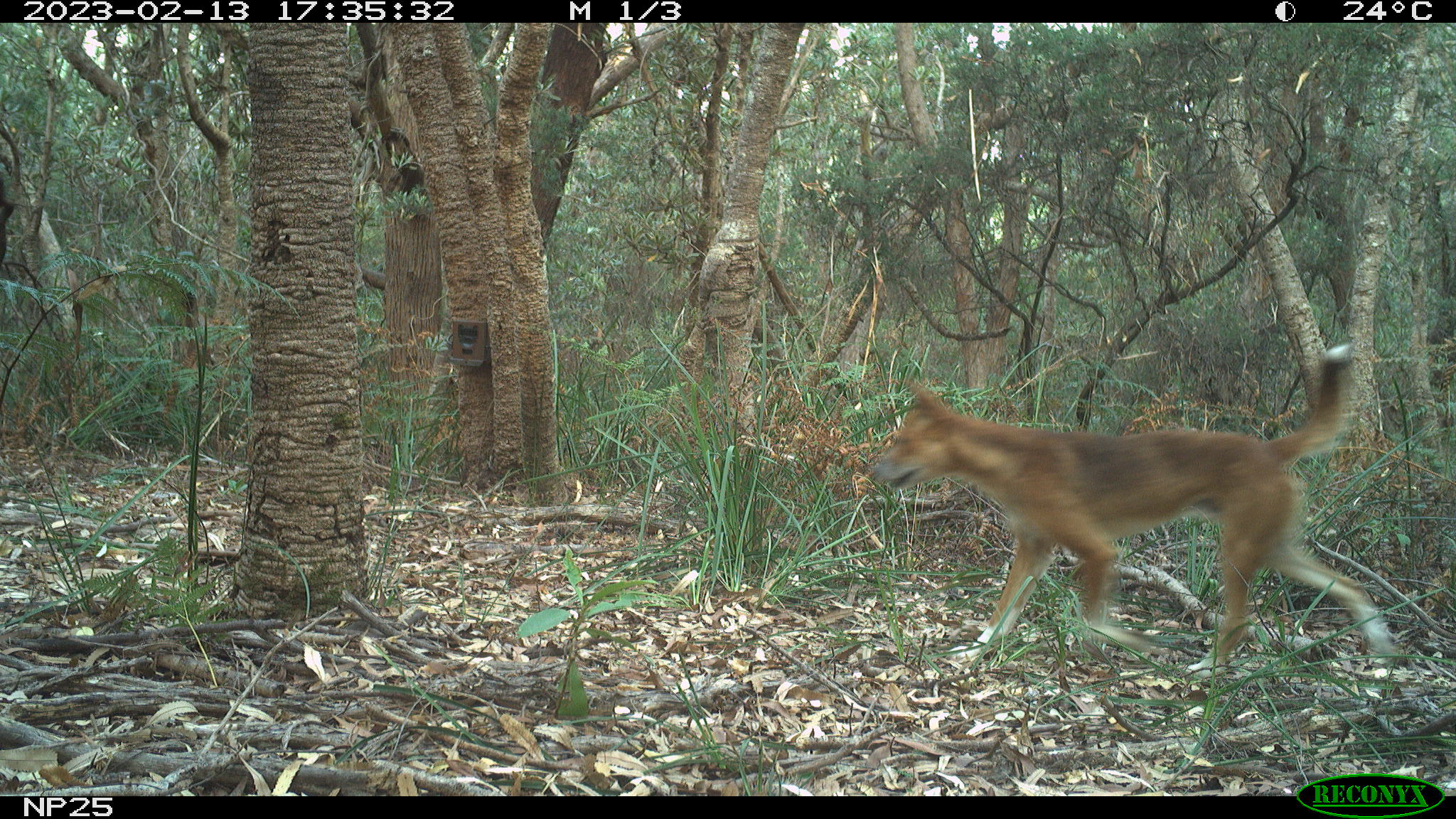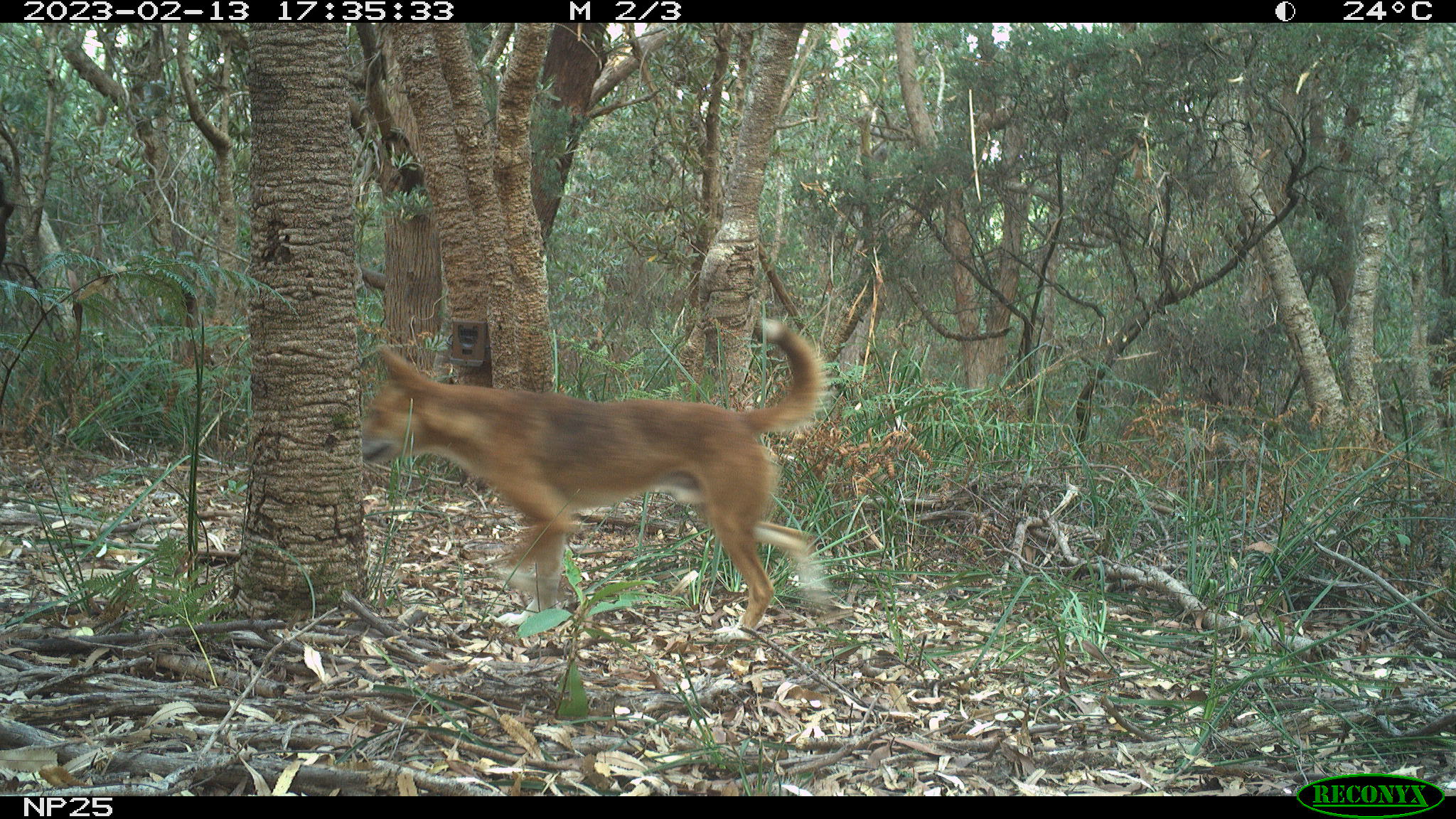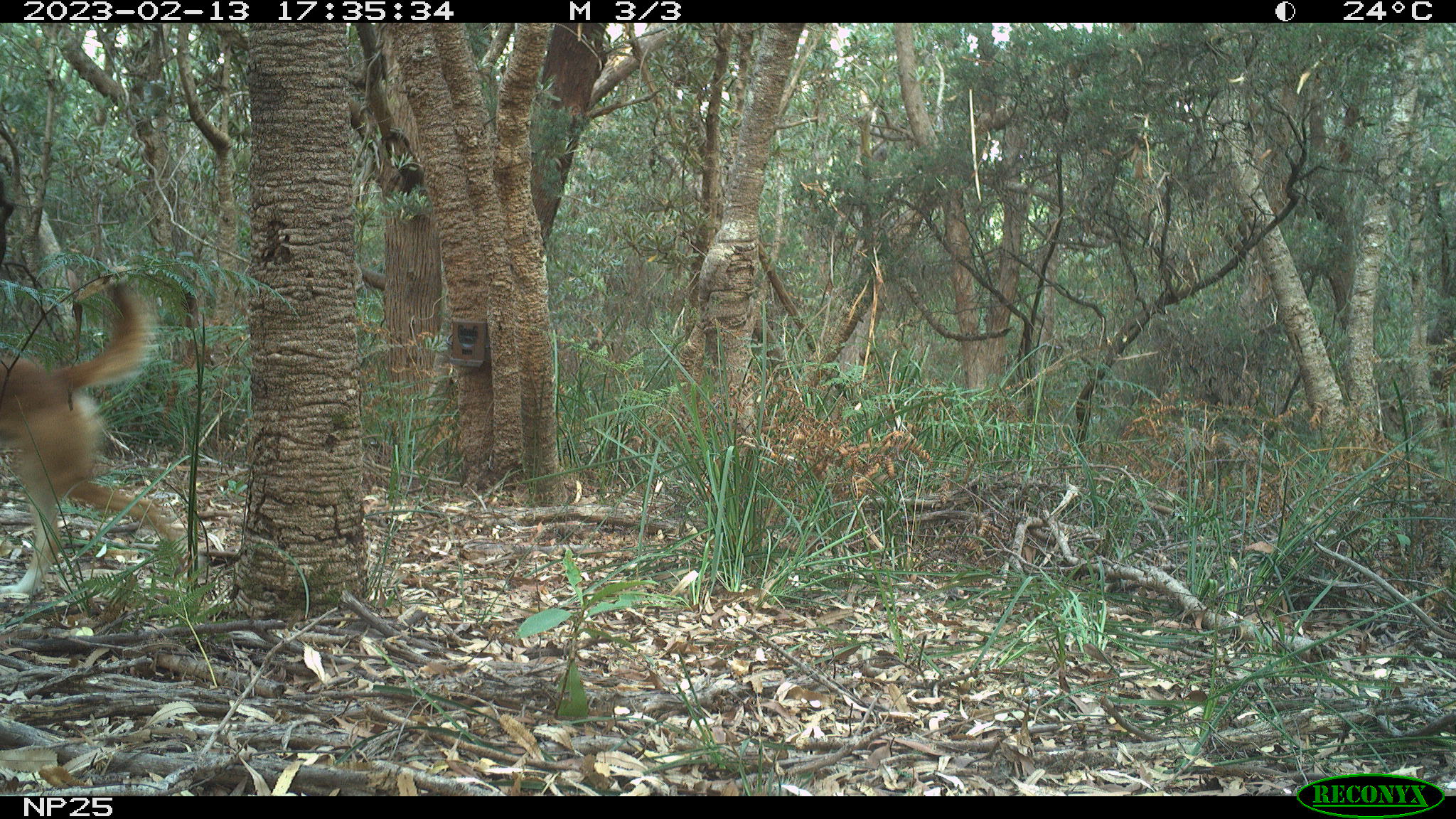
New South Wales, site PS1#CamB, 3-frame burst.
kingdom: Animalia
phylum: Chordata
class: Mammalia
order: Carnivora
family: Canidae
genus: Canis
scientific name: Canis familiaris dingo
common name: dingo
Dingo (Canis familiaris dingo).